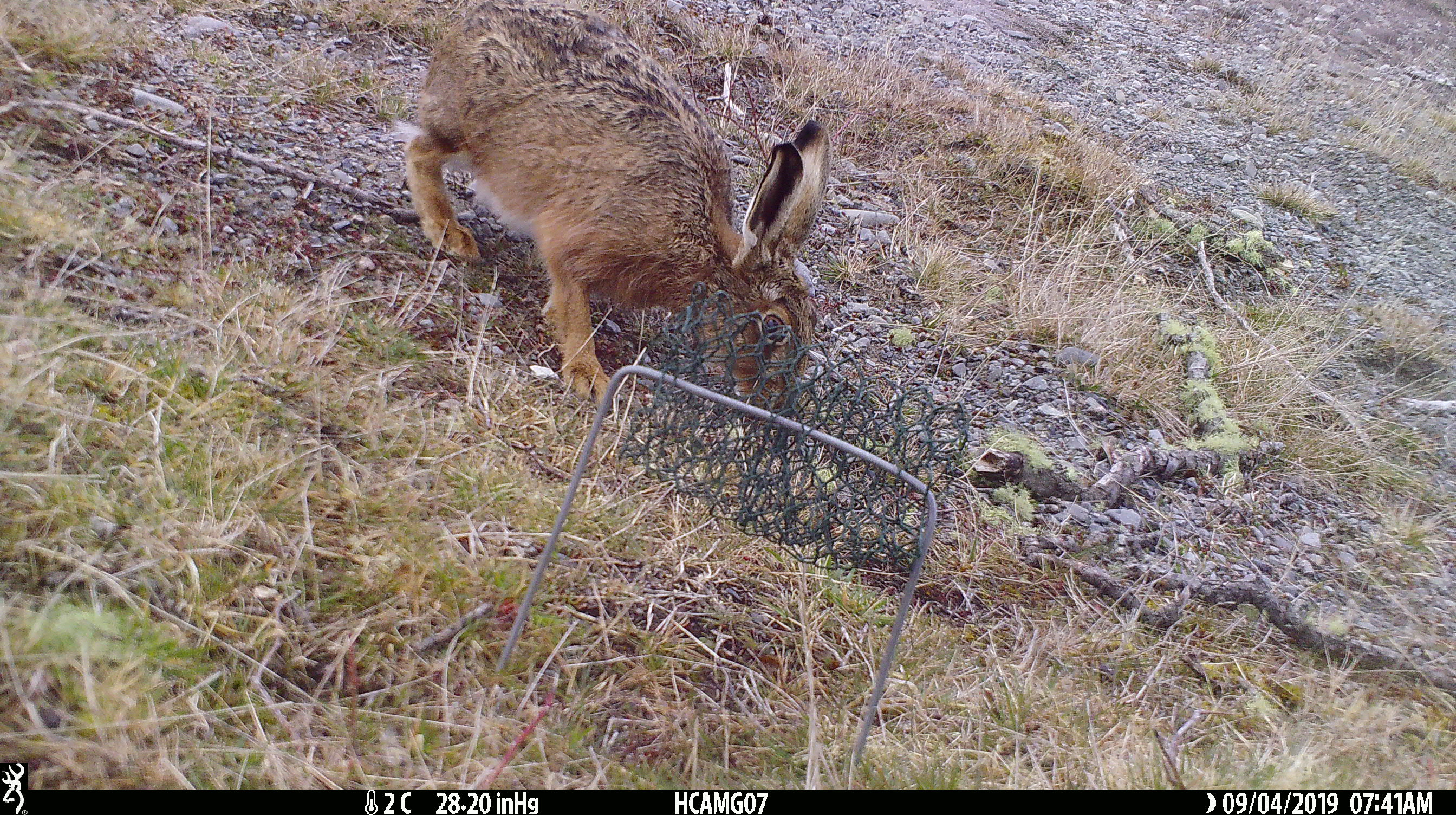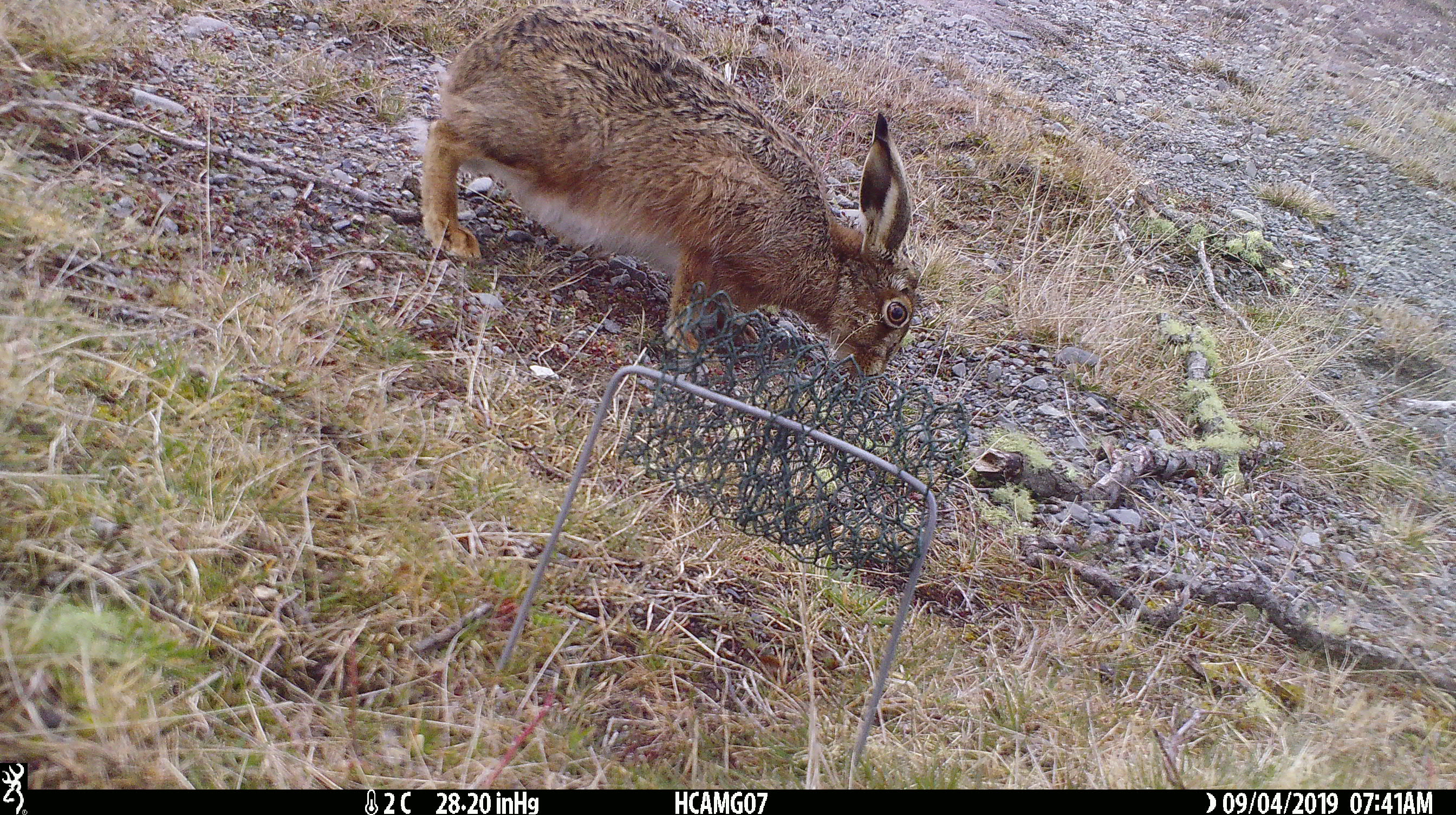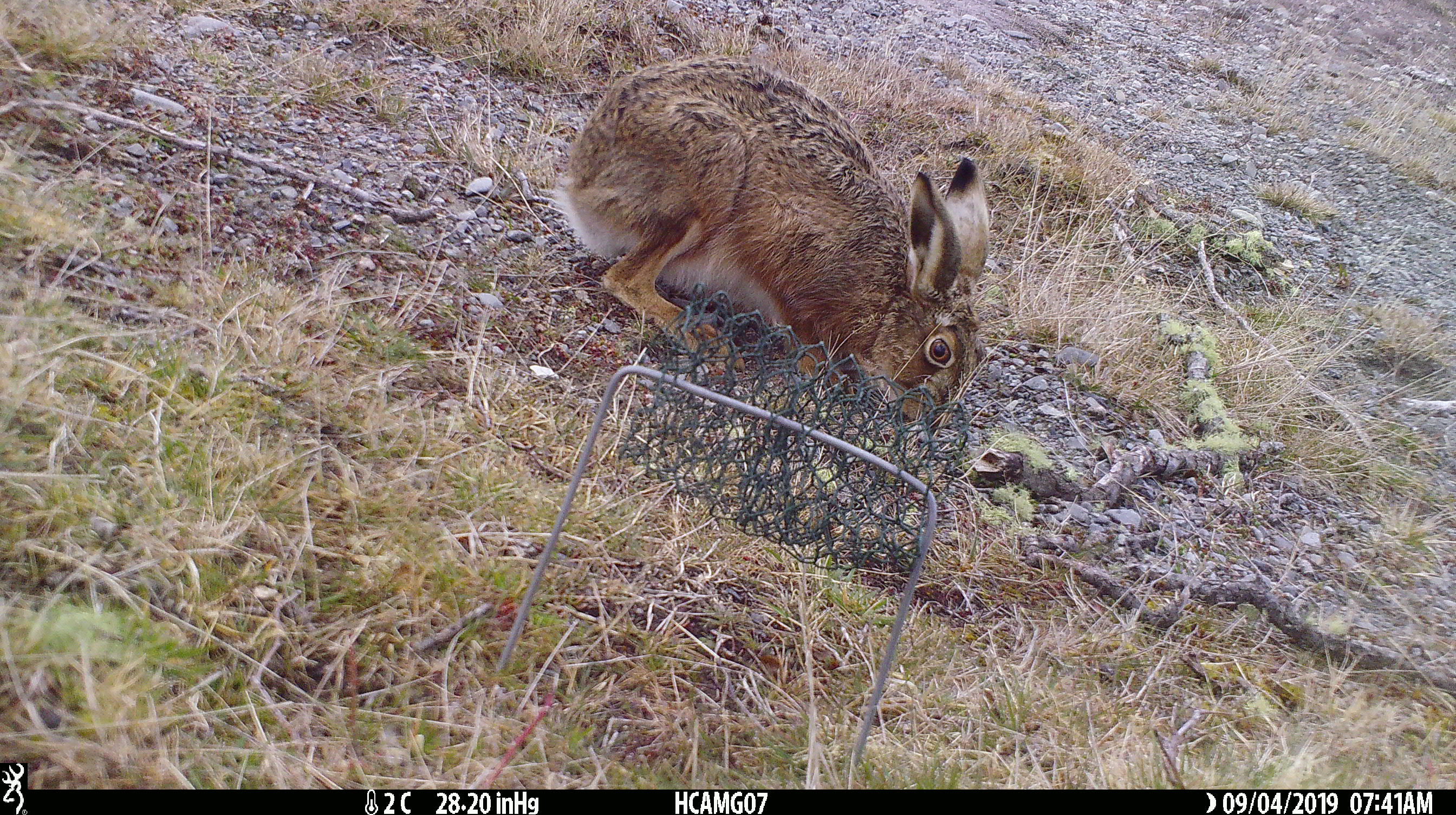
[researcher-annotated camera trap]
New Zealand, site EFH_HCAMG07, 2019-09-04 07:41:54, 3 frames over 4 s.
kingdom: Animalia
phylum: Chordata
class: Mammalia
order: Lagomorpha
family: Leporidae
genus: Lepus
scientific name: Lepus europaeus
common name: brown hare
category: hare